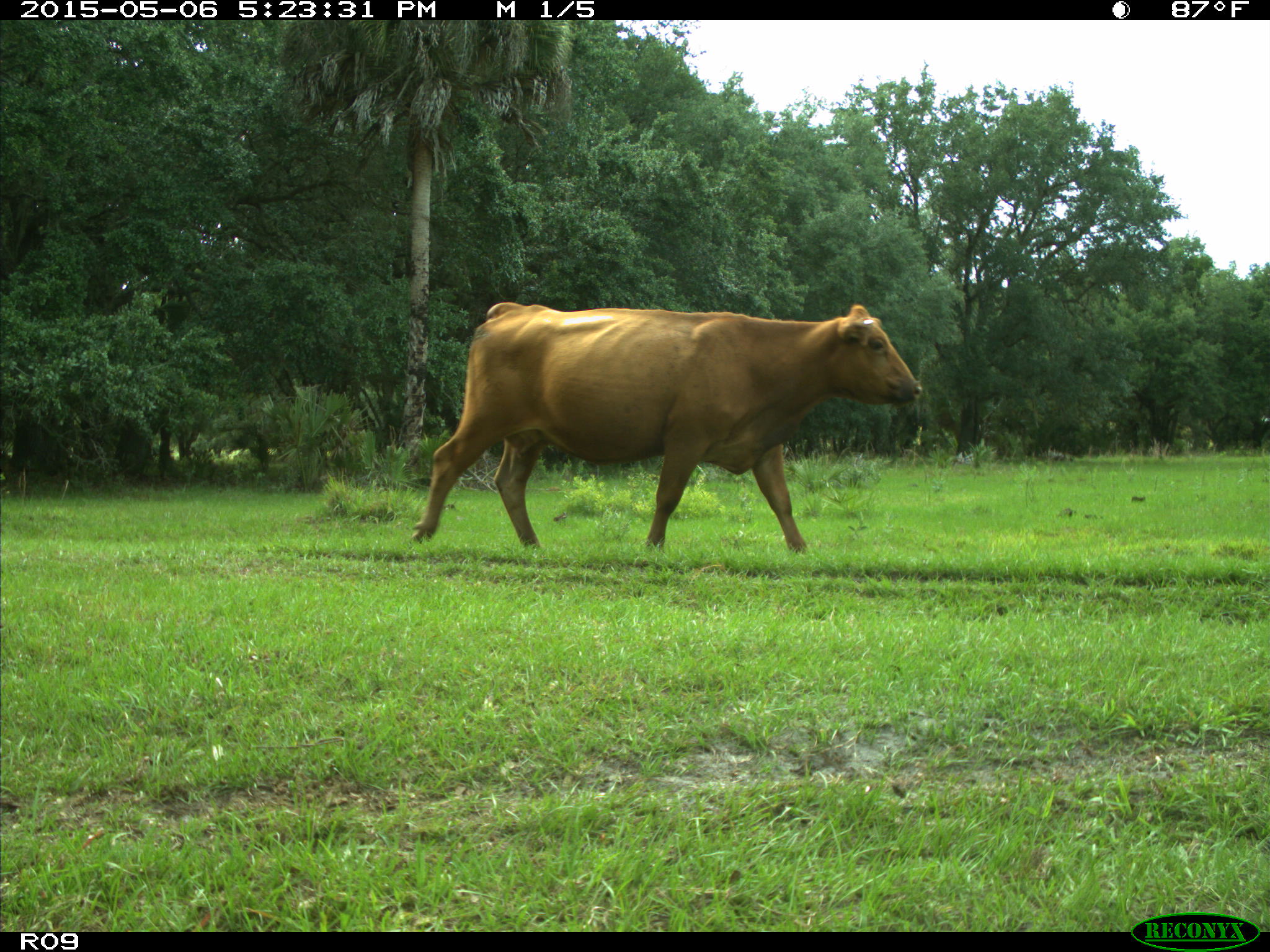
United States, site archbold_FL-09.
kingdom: Animalia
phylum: Chordata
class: Mammalia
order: Artiodactyla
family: Bovidae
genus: Bos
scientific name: Bos taurus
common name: domestic cow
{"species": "Bos taurus (domestic cow)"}